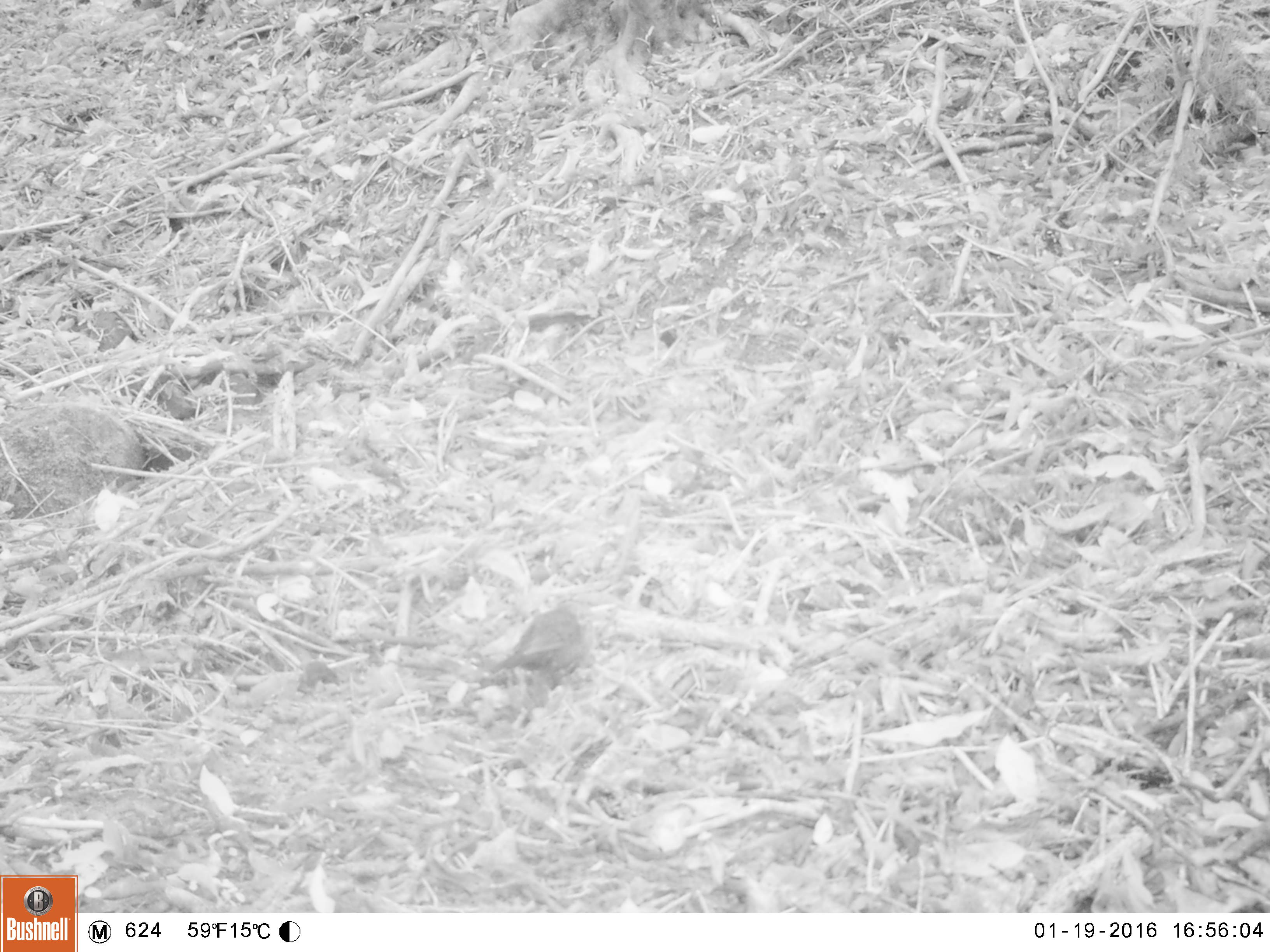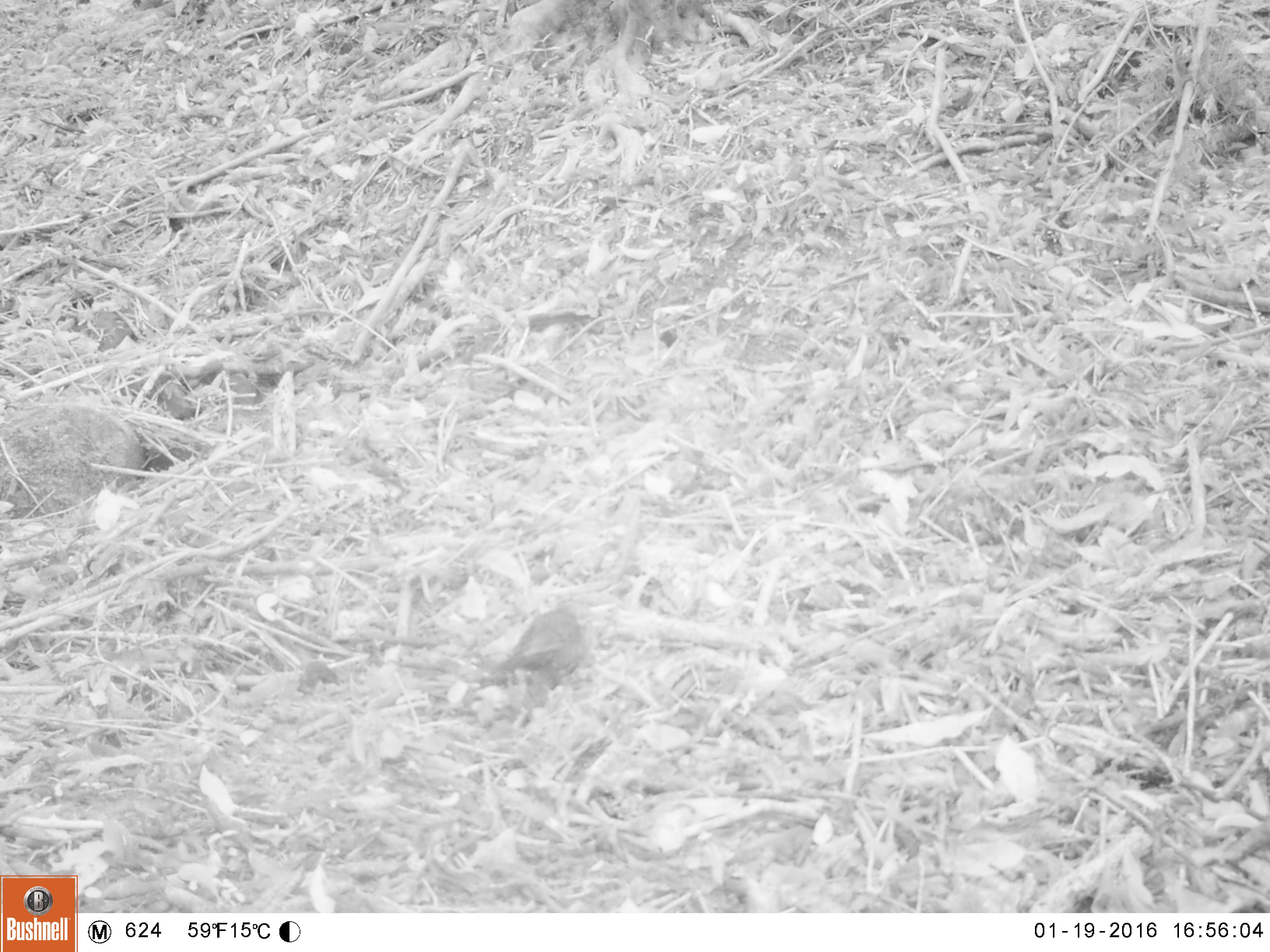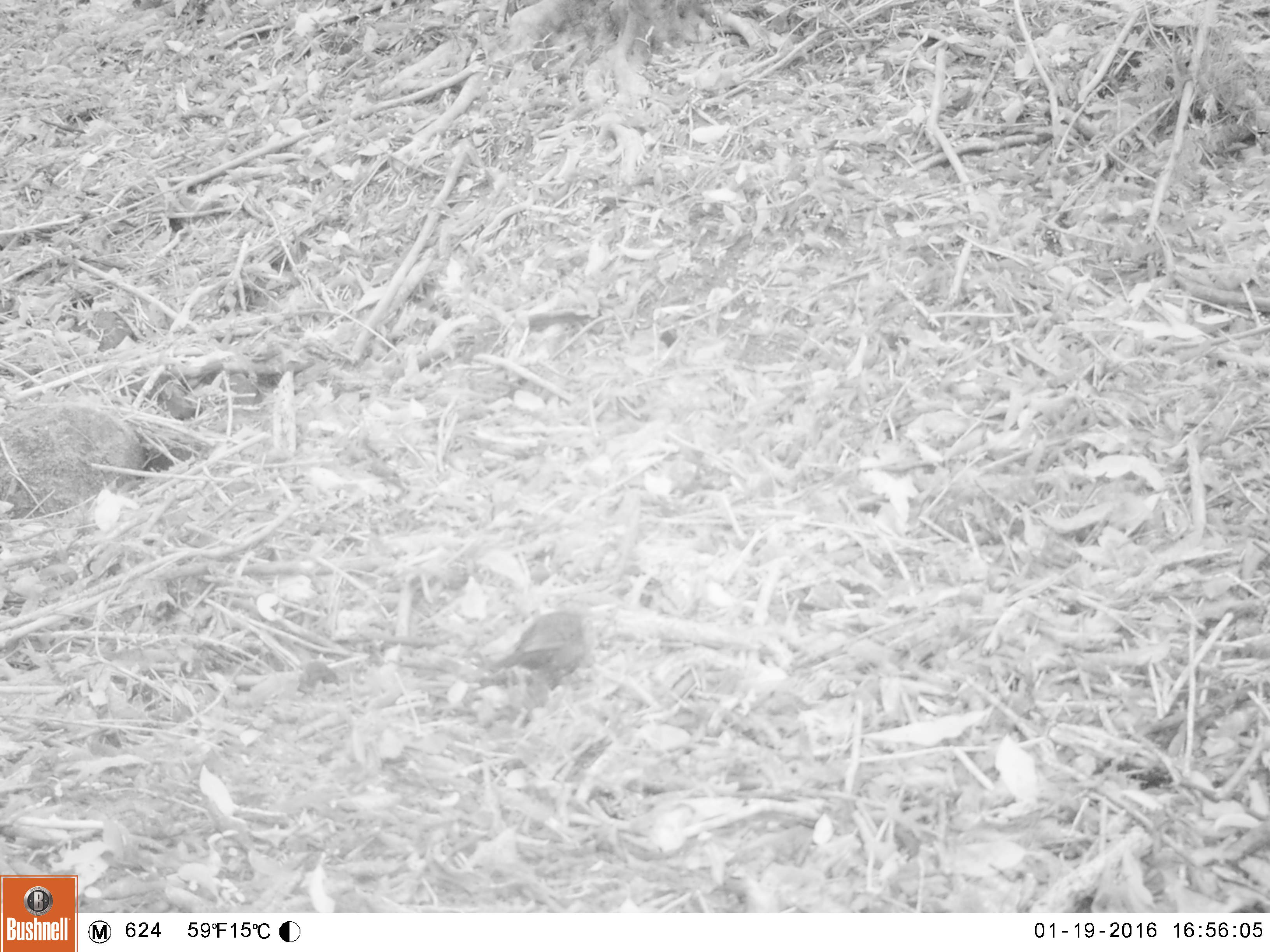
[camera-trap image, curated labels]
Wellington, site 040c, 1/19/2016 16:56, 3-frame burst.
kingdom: Animalia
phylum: Chordata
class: Aves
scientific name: Aves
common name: bird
Bird (Aves).